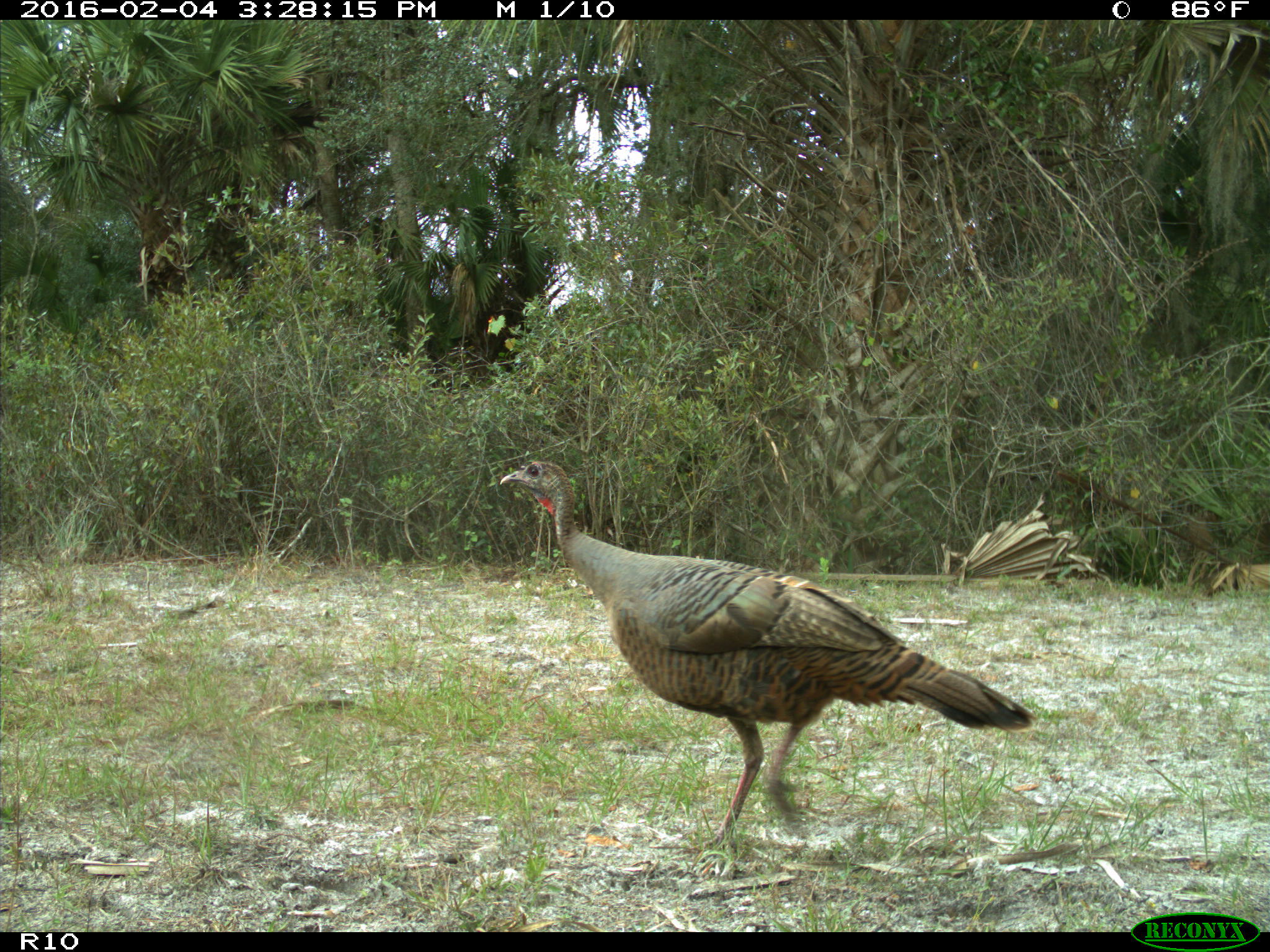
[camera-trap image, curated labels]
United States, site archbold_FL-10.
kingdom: Animalia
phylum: Chordata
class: Aves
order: Galliformes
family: Phasianidae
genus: Meleagris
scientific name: Meleagris gallopavo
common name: wild turkey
Meleagris gallopavo (wild turkey).